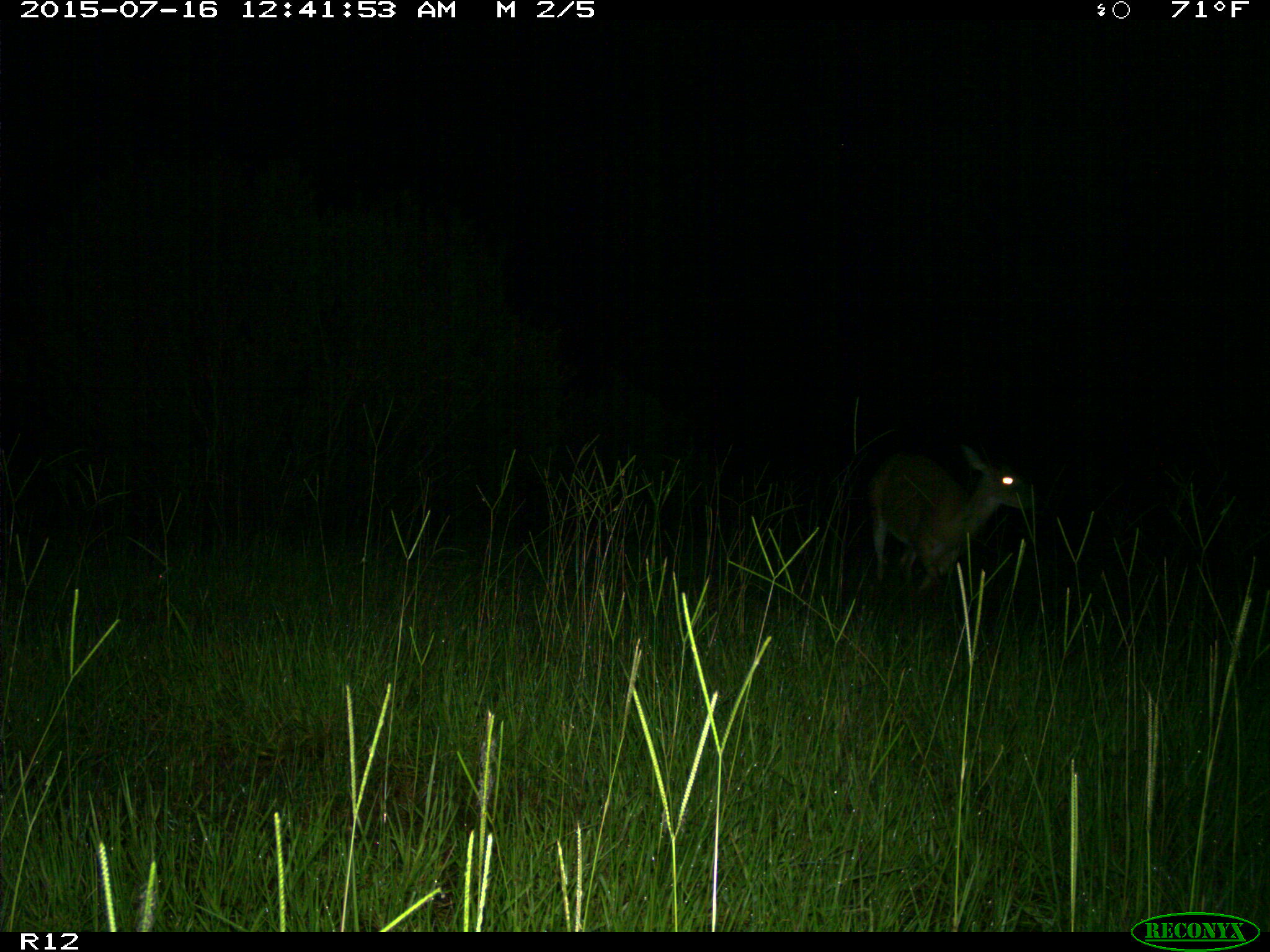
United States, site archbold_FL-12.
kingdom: Animalia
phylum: Chordata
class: Mammalia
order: Artiodactyla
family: Cervidae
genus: Odocoileus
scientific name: Odocoileus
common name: deer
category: unidentified deer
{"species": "unidentified deer (deer) (Odocoileus)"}